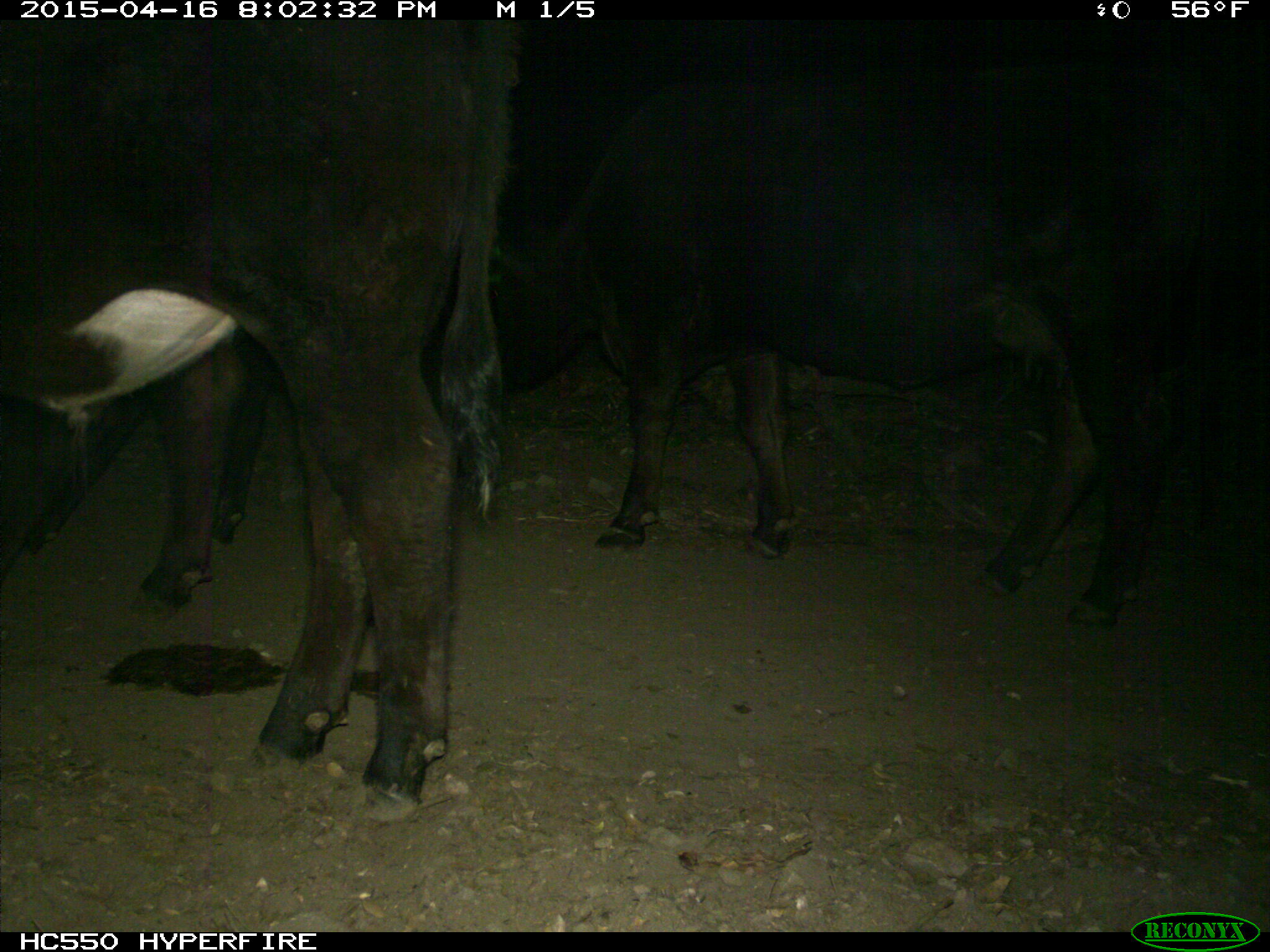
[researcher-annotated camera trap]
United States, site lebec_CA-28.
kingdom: Animalia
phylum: Chordata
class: Mammalia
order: Artiodactyla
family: Bovidae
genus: Bos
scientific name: Bos taurus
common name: domestic cow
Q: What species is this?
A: Bos taurus (domestic cow).